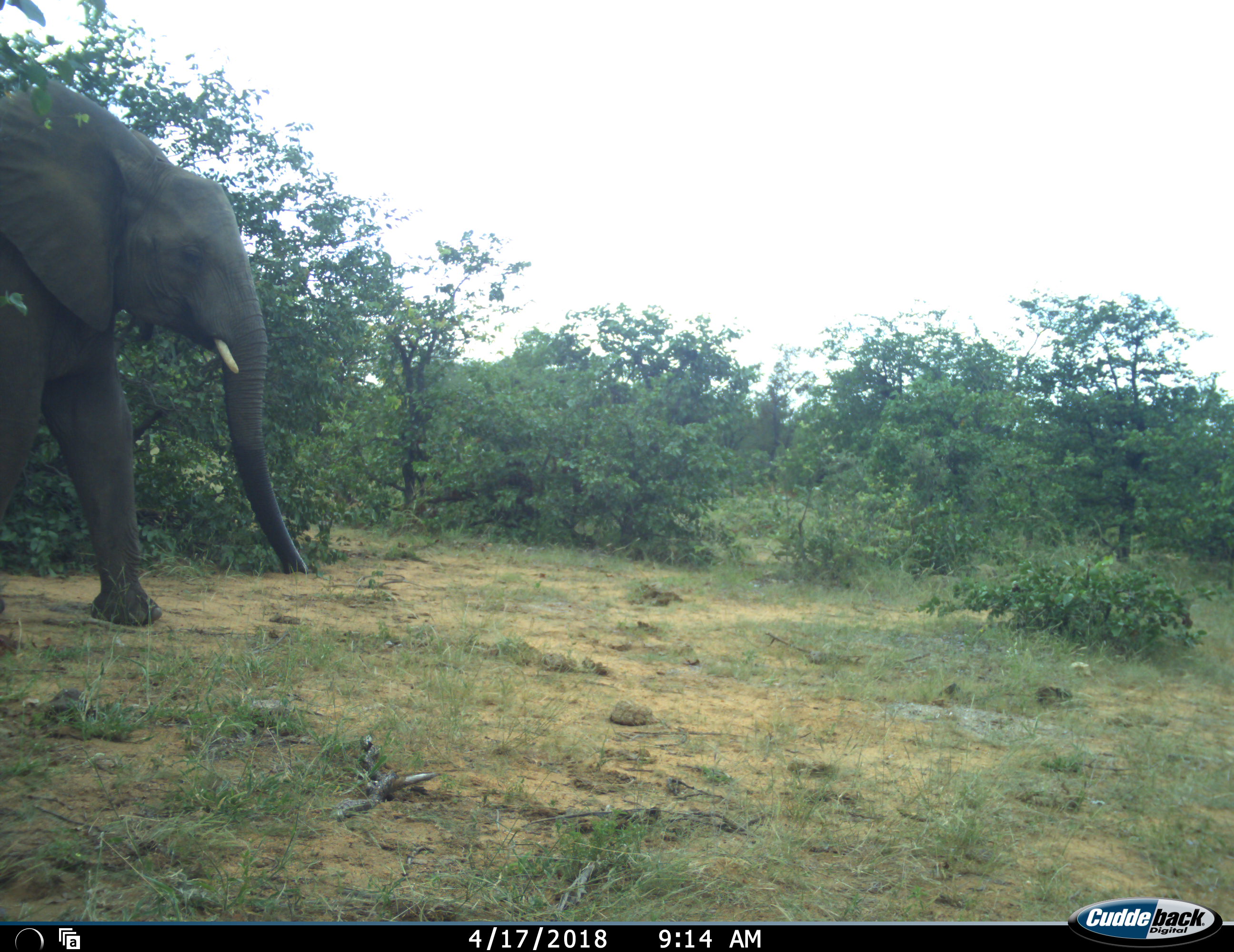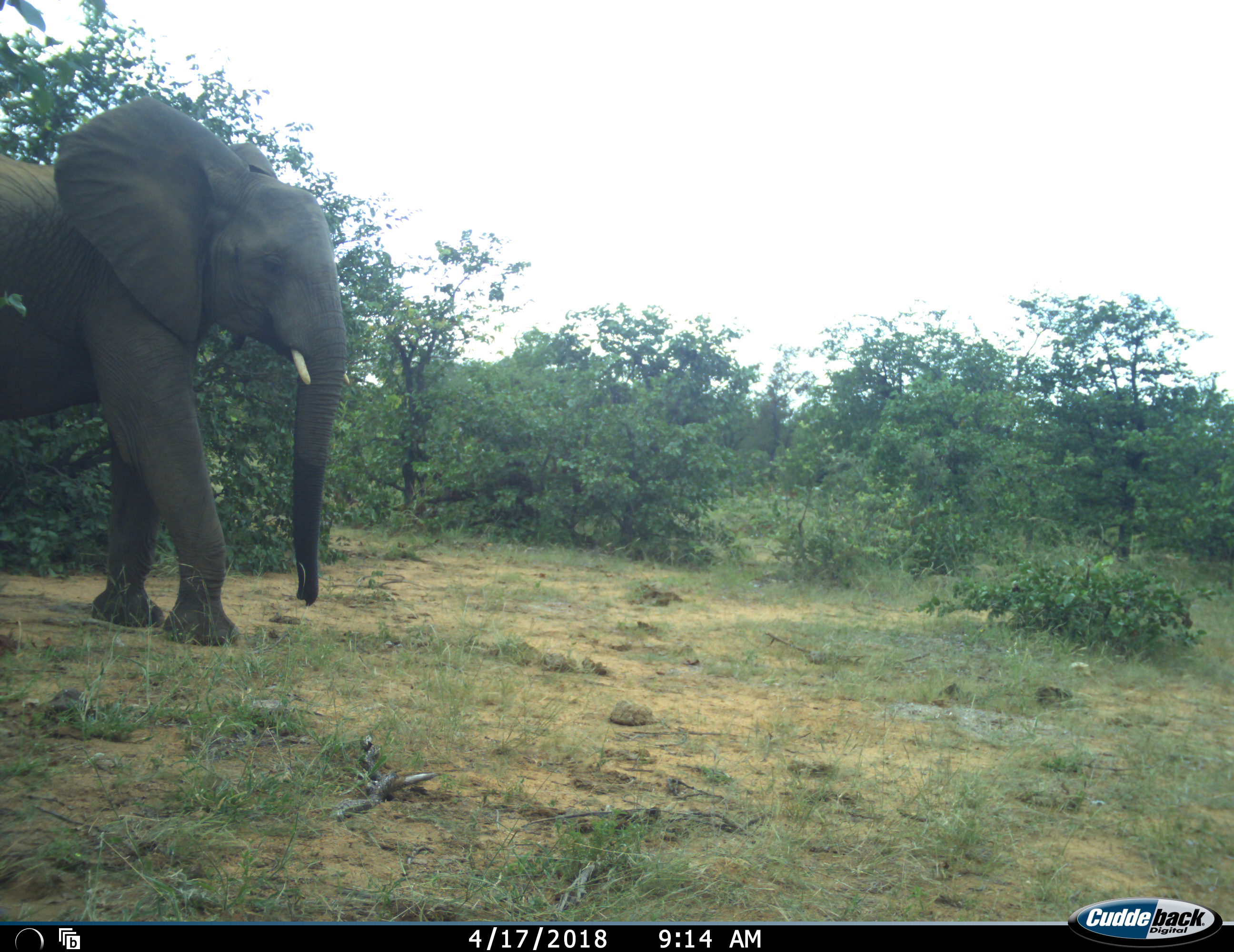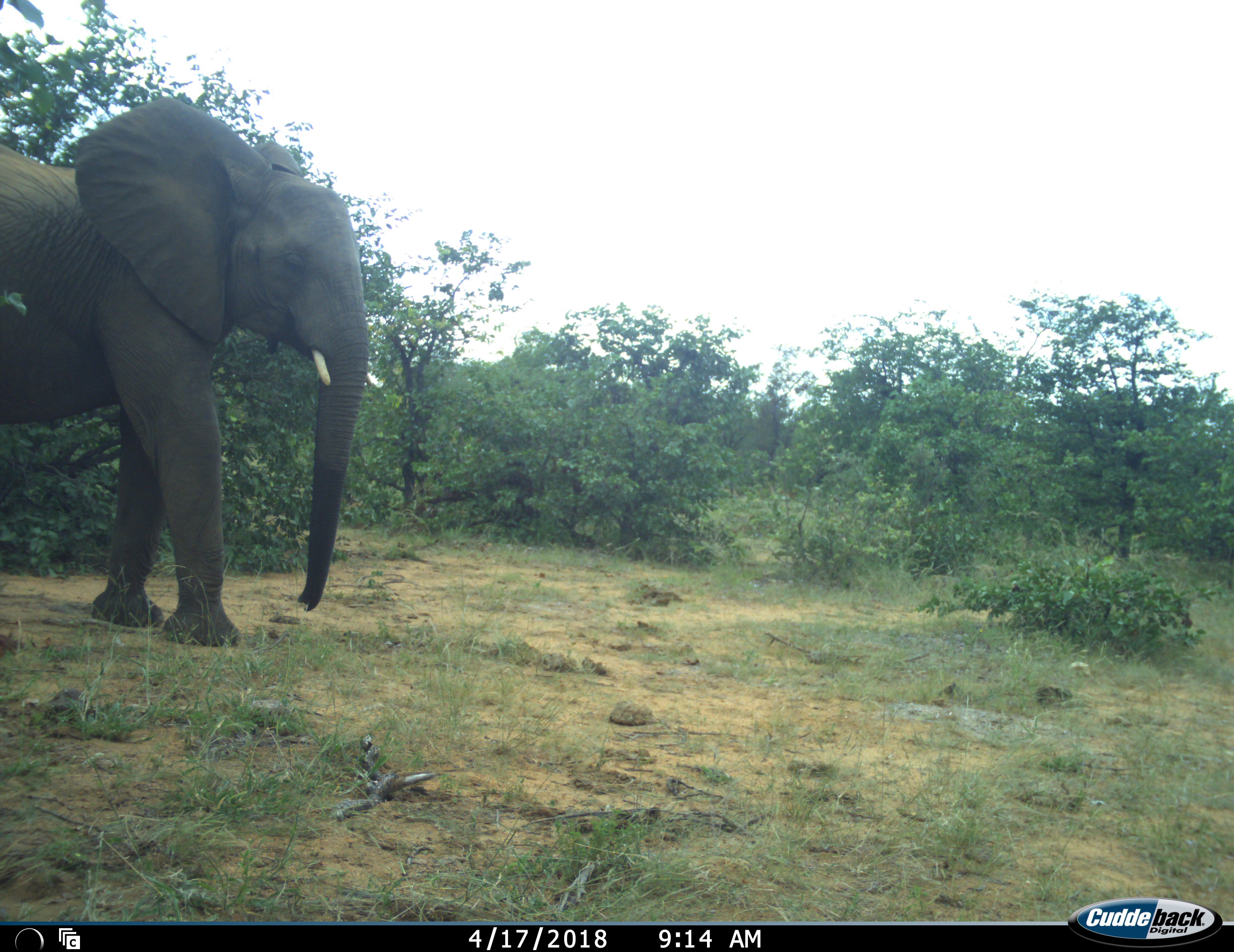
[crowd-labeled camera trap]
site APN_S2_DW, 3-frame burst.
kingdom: Animalia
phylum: Chordata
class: Mammalia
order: Proboscidea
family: Elephantidae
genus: Loxodonta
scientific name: Loxodonta africana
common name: african bush elephant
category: elephant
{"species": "elephant (african bush elephant) (Loxodonta africana)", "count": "1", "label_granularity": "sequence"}